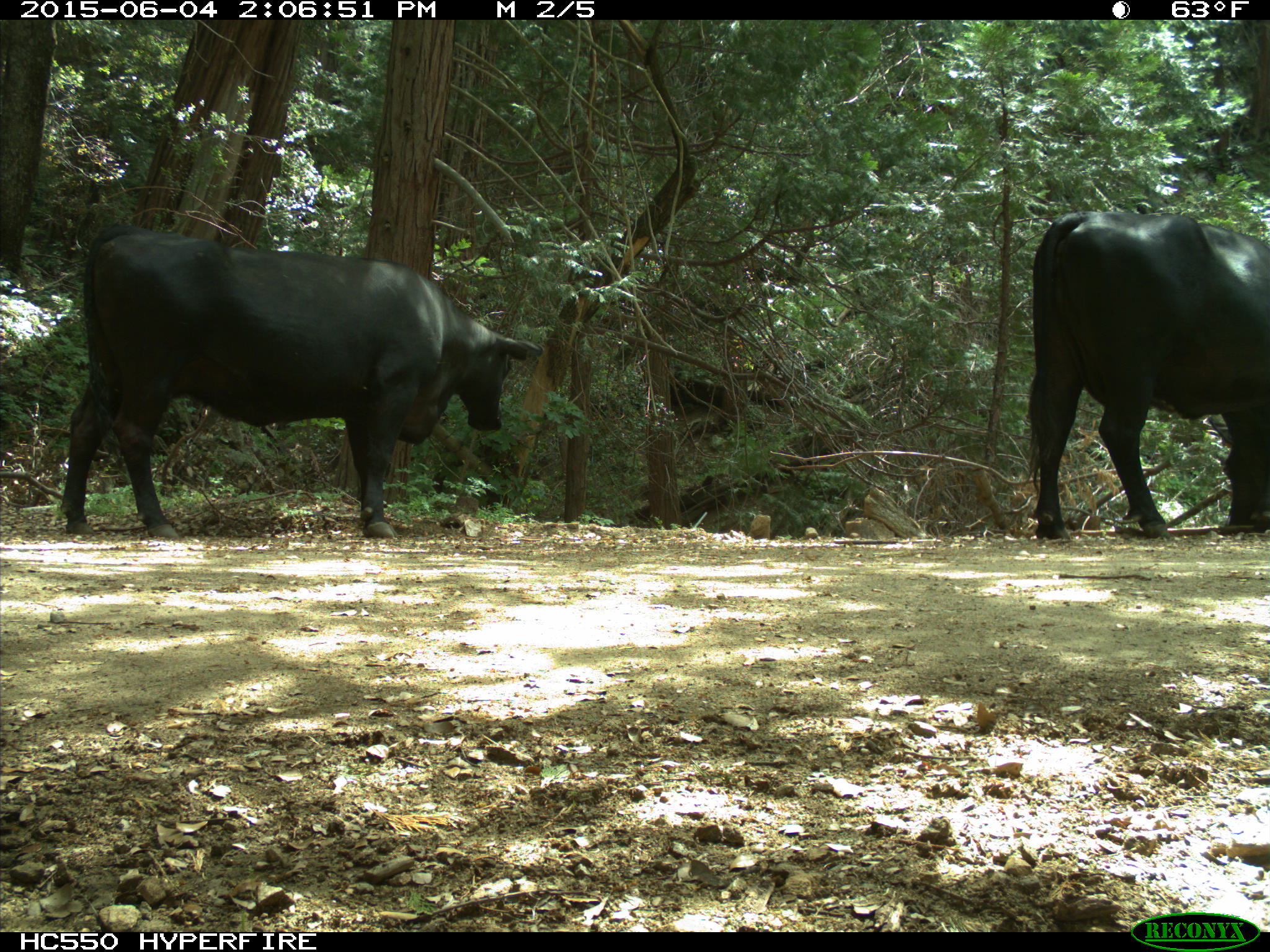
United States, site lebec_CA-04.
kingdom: Animalia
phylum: Chordata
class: Mammalia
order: Artiodactyla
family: Bovidae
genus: Bos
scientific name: Bos taurus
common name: domestic cow